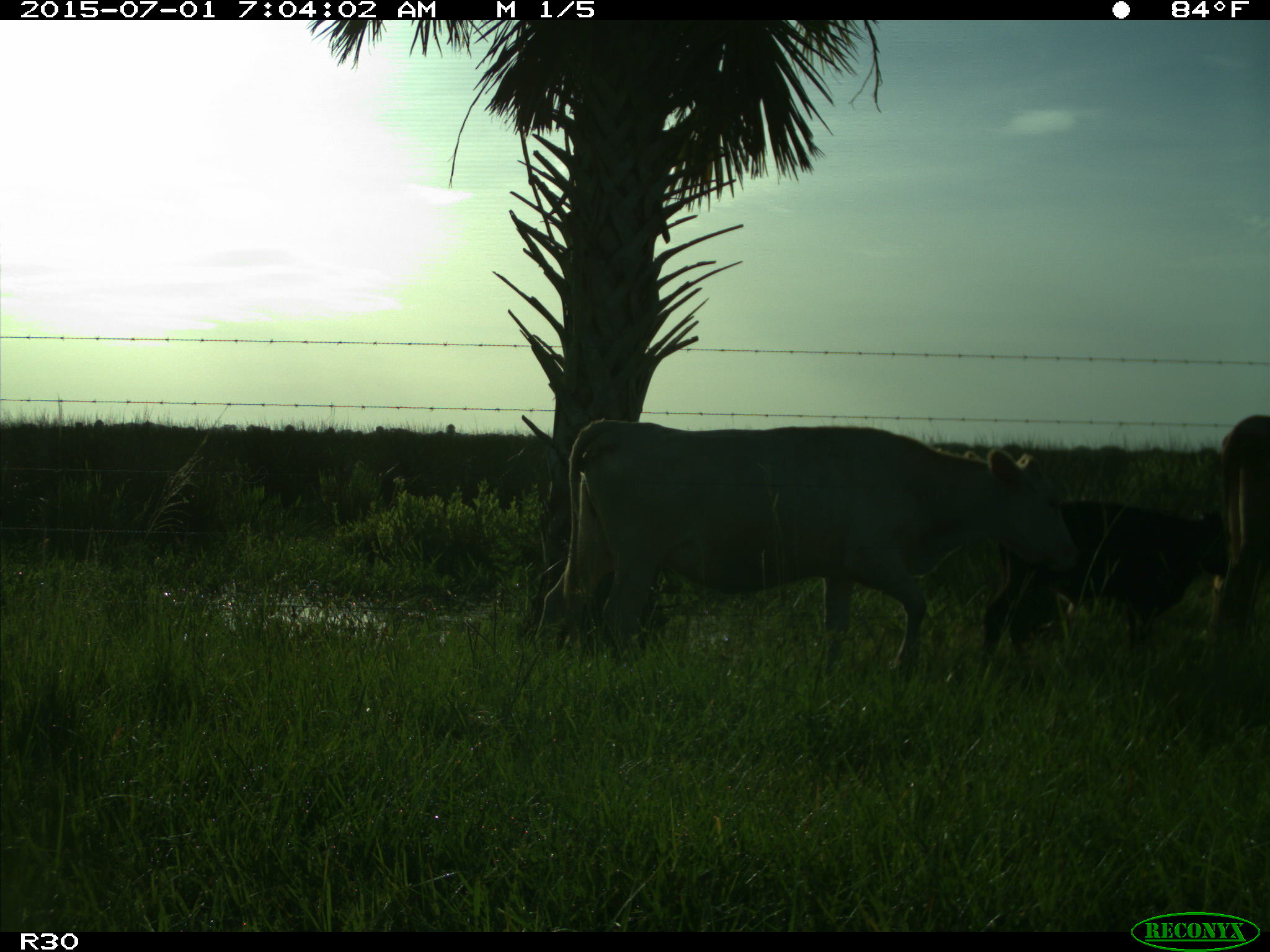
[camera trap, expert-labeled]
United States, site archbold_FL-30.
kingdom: Animalia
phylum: Chordata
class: Mammalia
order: Artiodactyla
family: Bovidae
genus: Bos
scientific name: Bos taurus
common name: domestic cow